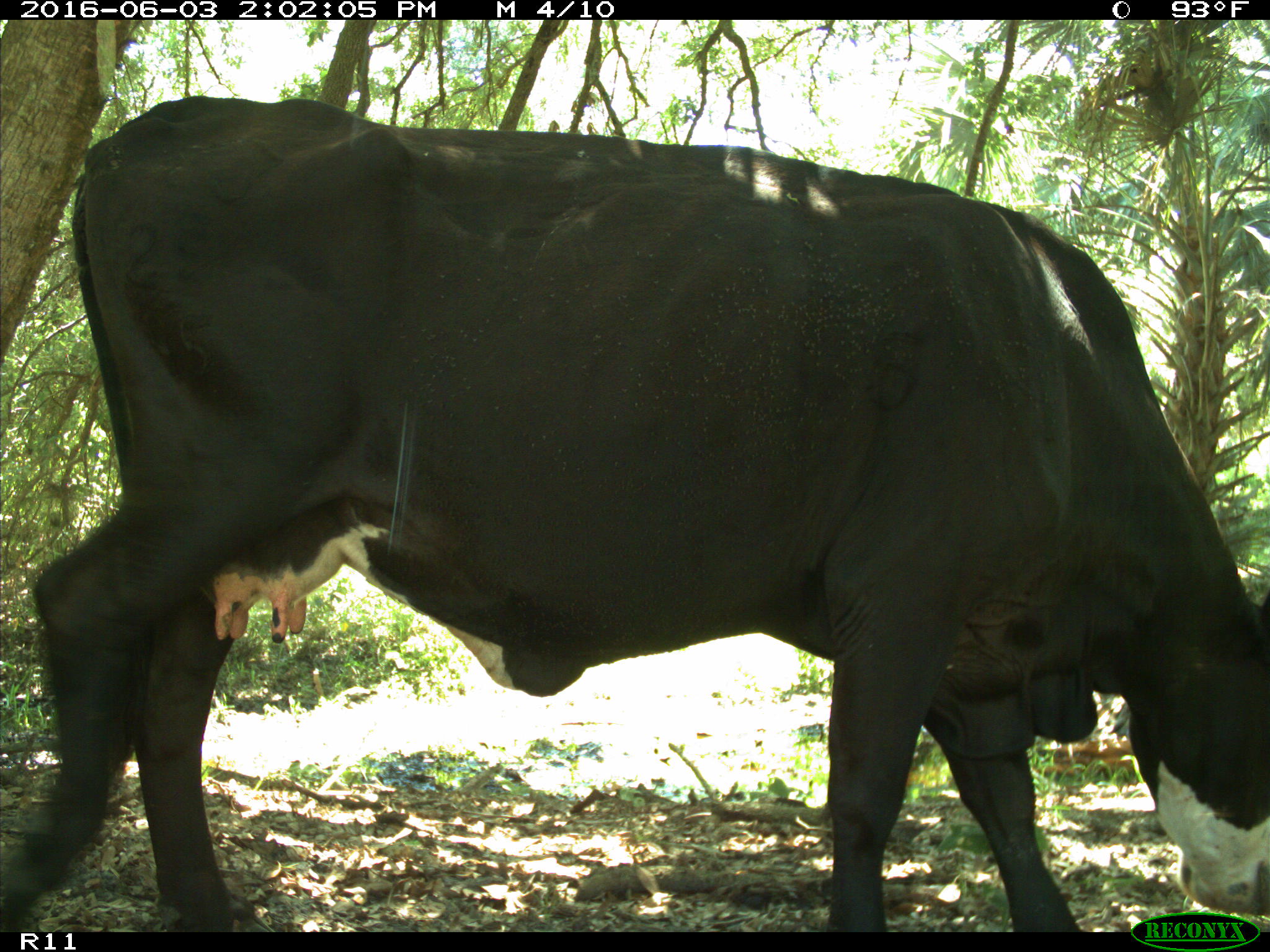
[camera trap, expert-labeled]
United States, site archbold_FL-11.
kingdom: Animalia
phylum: Chordata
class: Mammalia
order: Artiodactyla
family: Bovidae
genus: Bos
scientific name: Bos taurus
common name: domestic cow